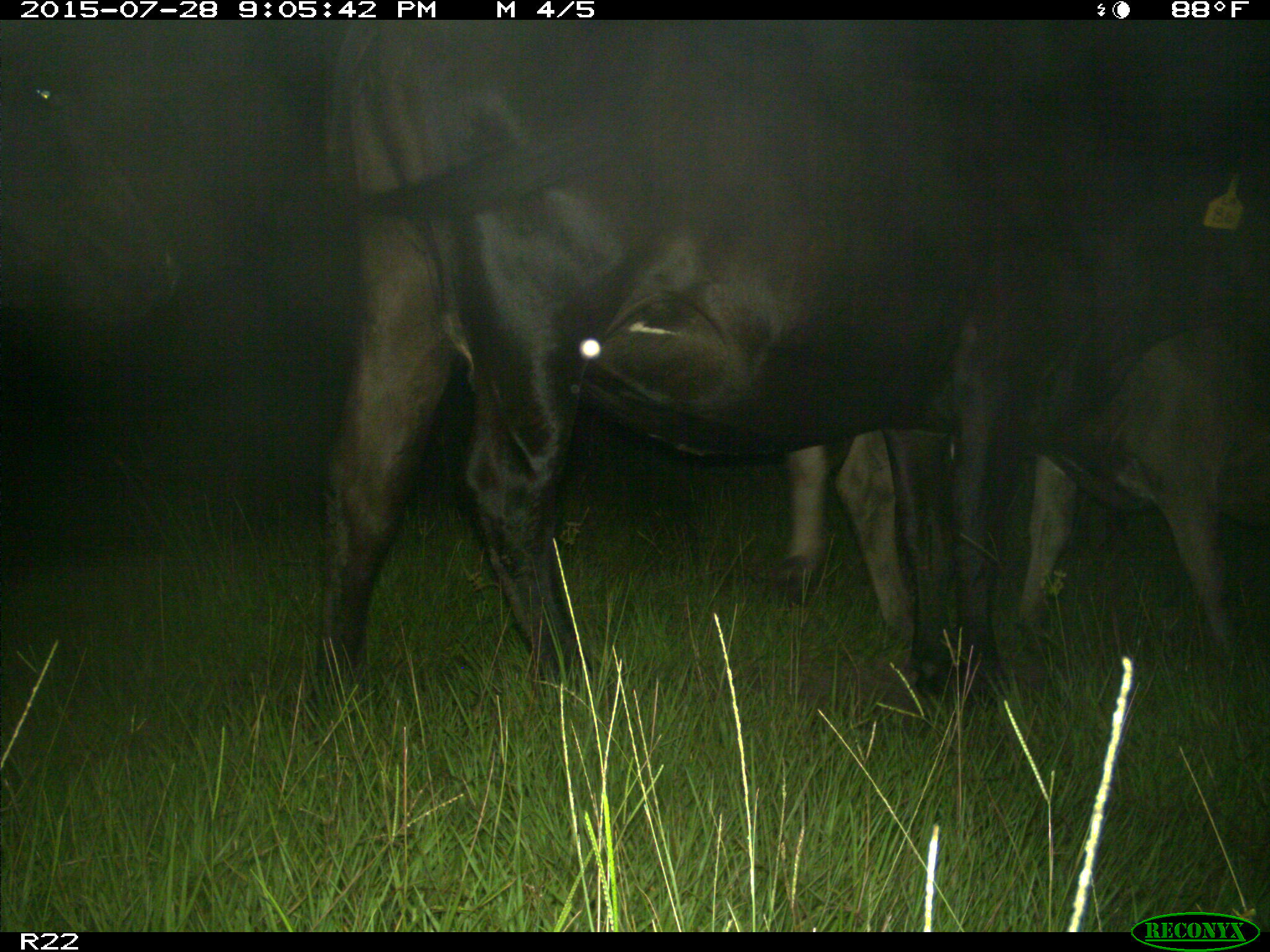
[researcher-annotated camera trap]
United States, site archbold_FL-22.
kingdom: Animalia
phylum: Chordata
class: Mammalia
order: Artiodactyla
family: Bovidae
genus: Bos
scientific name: Bos taurus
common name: domestic cow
Bos taurus (domestic cow).